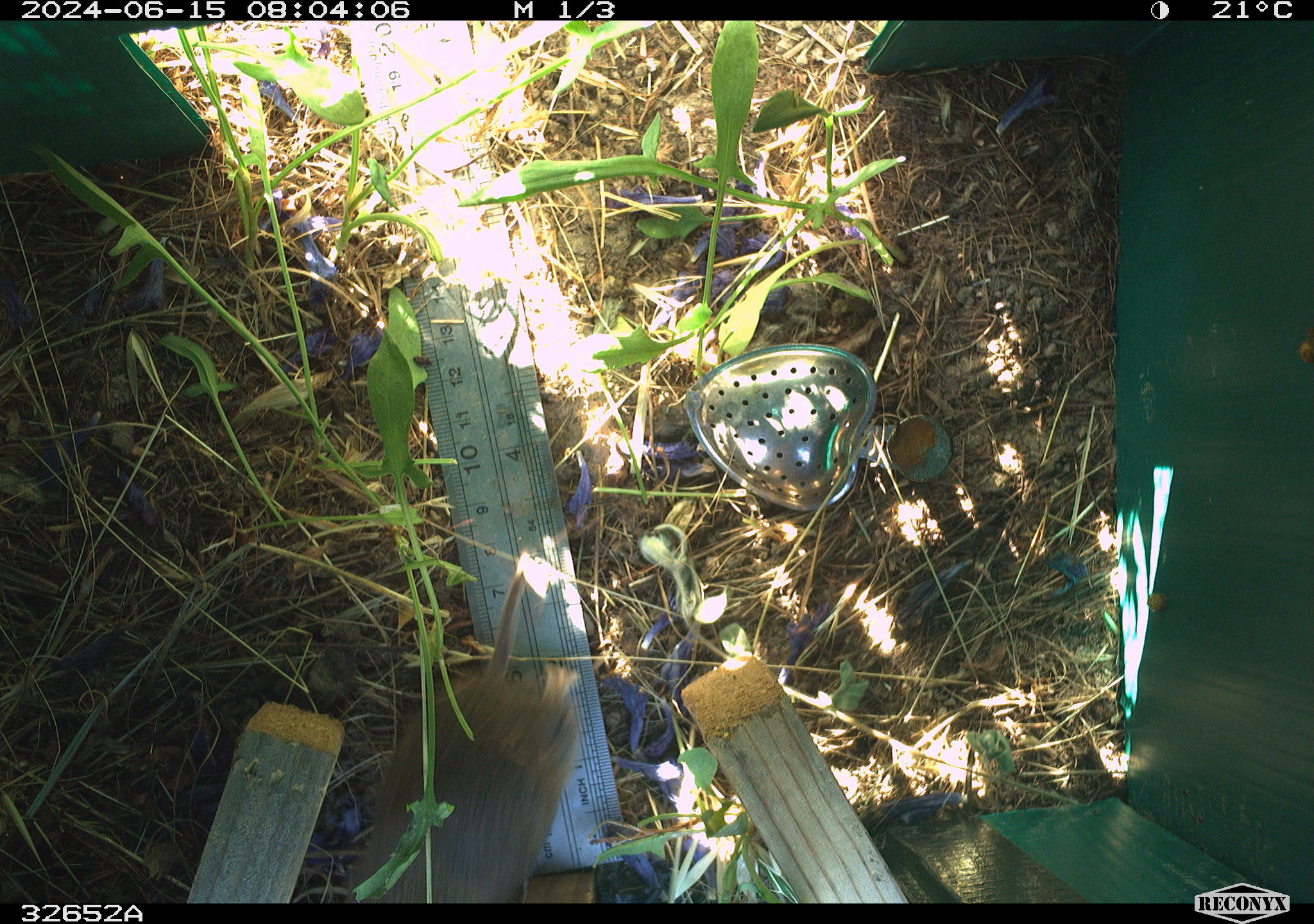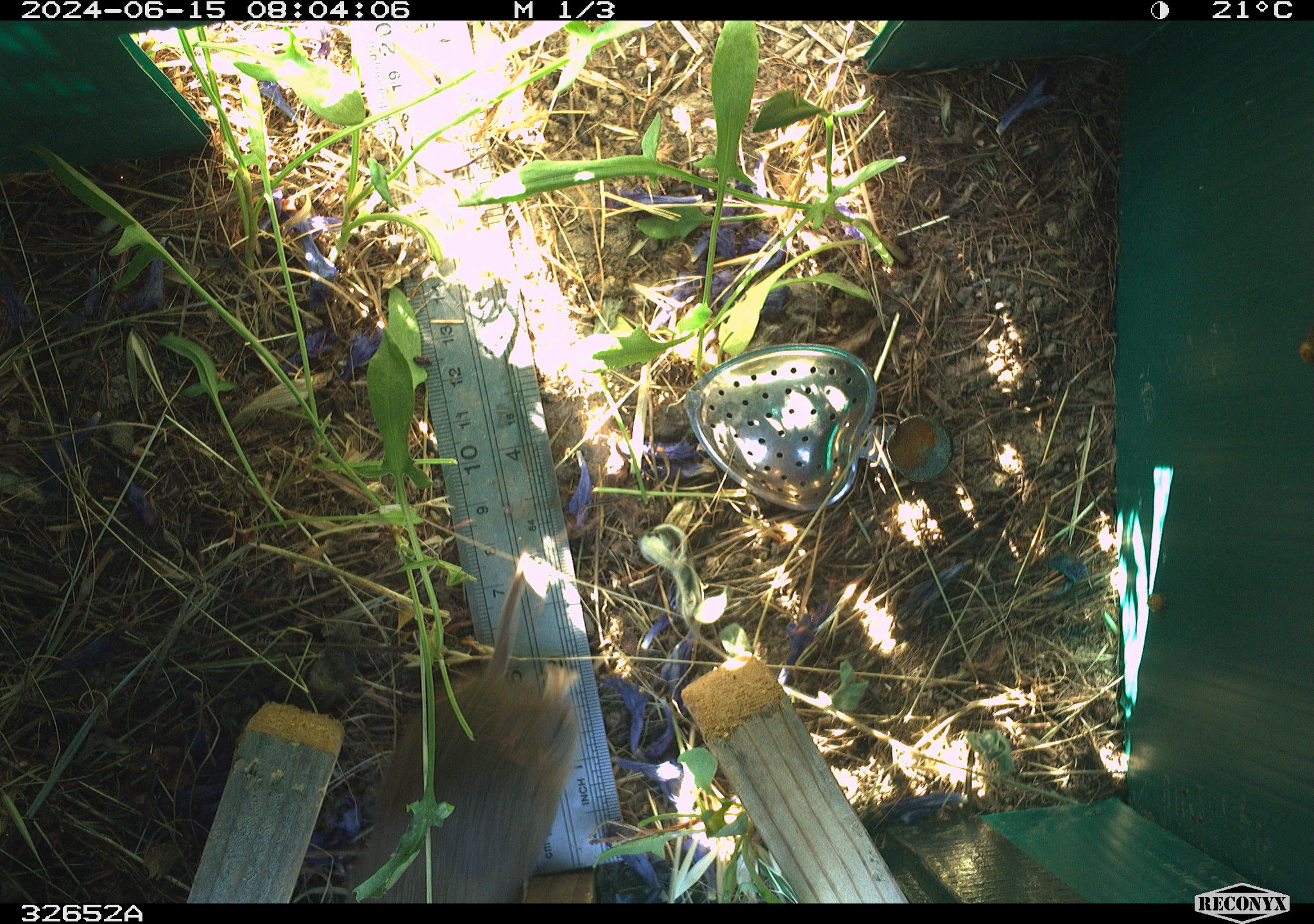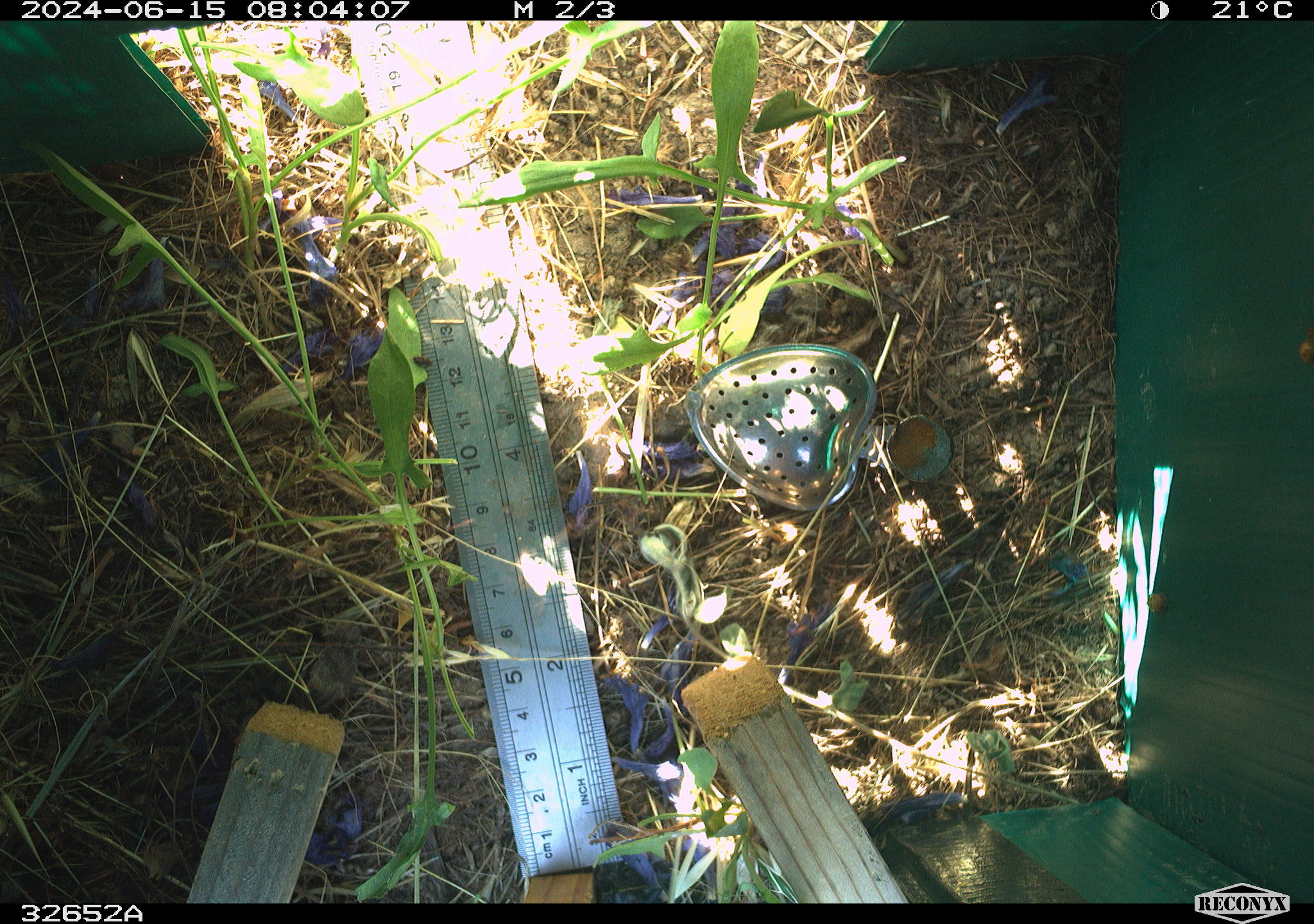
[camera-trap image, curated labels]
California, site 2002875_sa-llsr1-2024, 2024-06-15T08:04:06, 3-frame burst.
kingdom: Animalia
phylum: Chordata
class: Mammalia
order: Rodentia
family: Cricetidae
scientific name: Arvicolinae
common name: voles, lemmings, and muskrats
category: arvicolinae subfamily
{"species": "arvicolinae subfamily (voles, lemmings, and muskrats) (Arvicolinae)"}